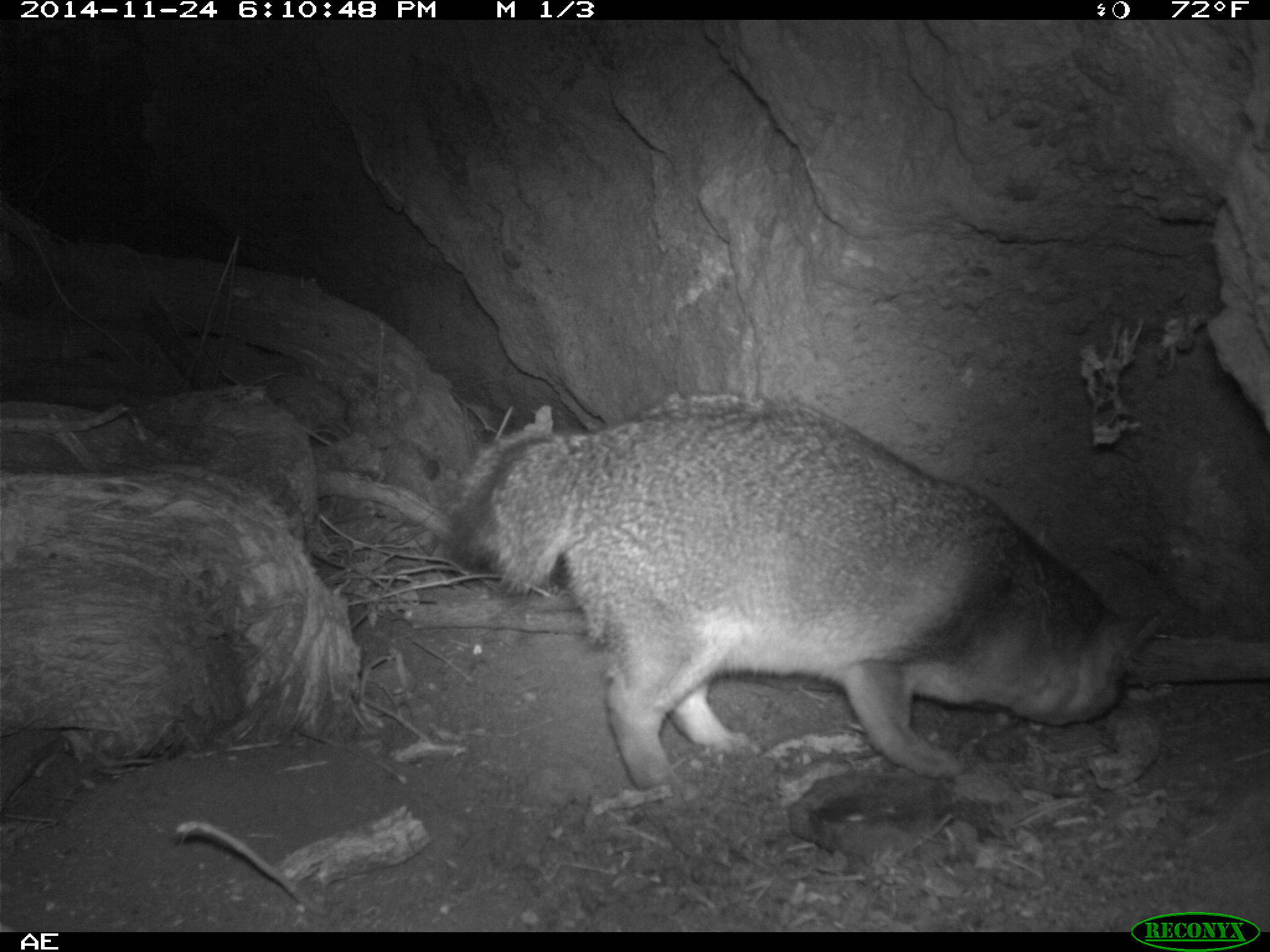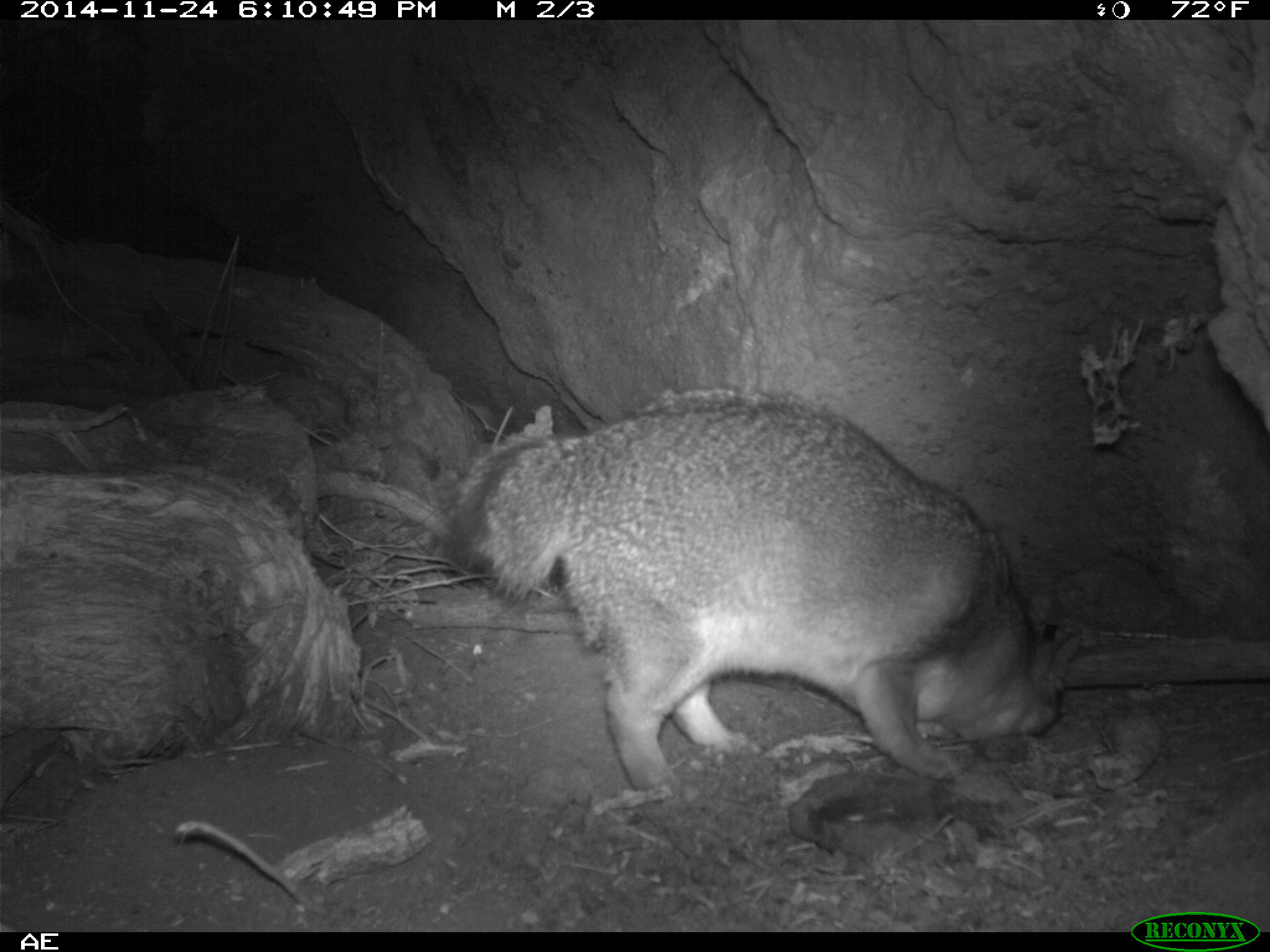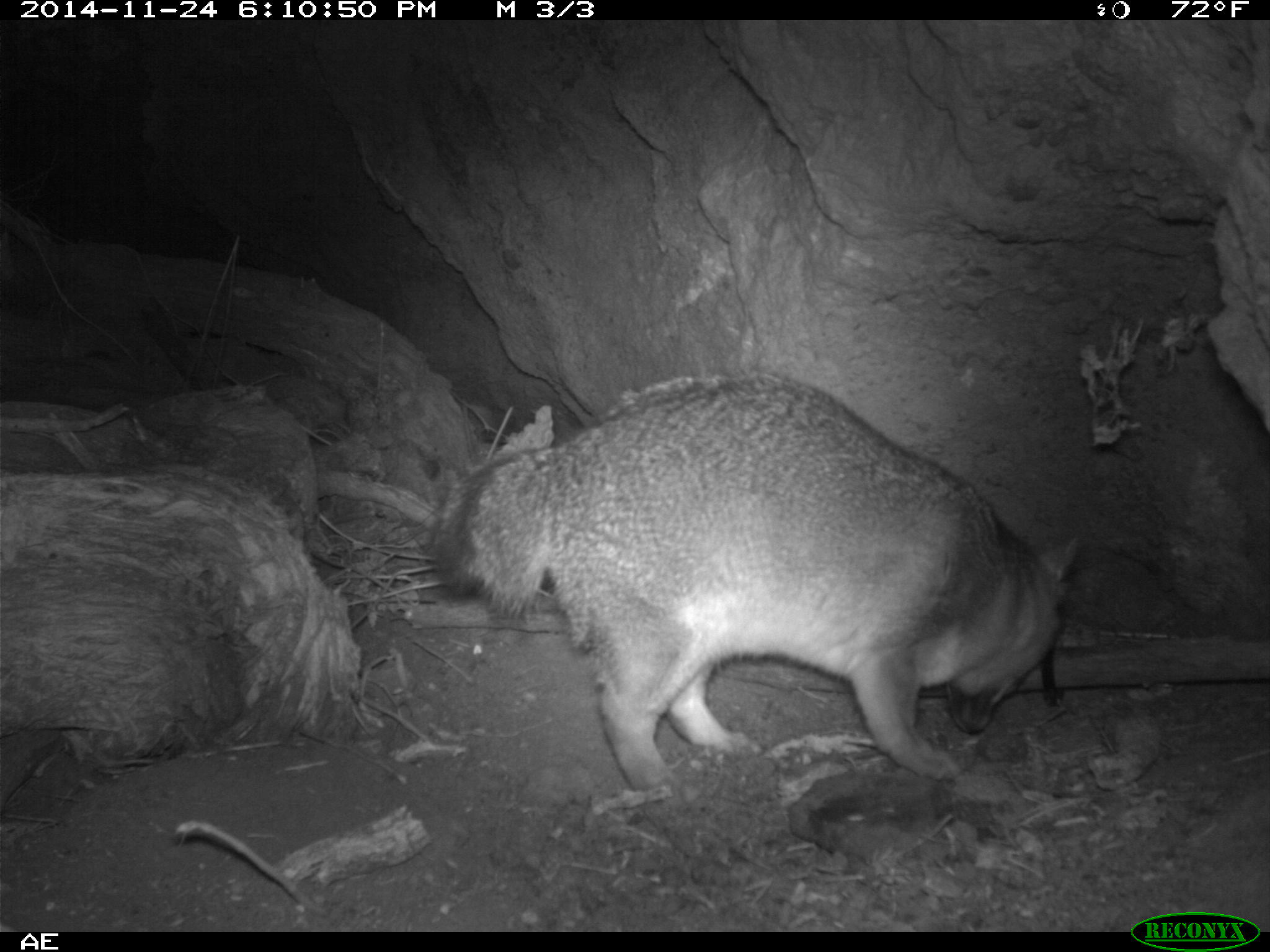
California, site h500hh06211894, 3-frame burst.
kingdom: Animalia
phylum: Chordata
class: Mammalia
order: Carnivora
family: Canidae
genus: Urocyon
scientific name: Urocyon littoralis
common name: island fox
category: fox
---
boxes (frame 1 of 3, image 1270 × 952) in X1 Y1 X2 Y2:
fox: 442 392 1168 791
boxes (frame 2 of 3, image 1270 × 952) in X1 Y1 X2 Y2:
fox: 446 387 1083 803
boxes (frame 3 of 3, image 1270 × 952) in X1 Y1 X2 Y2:
fox: 425 369 1077 798